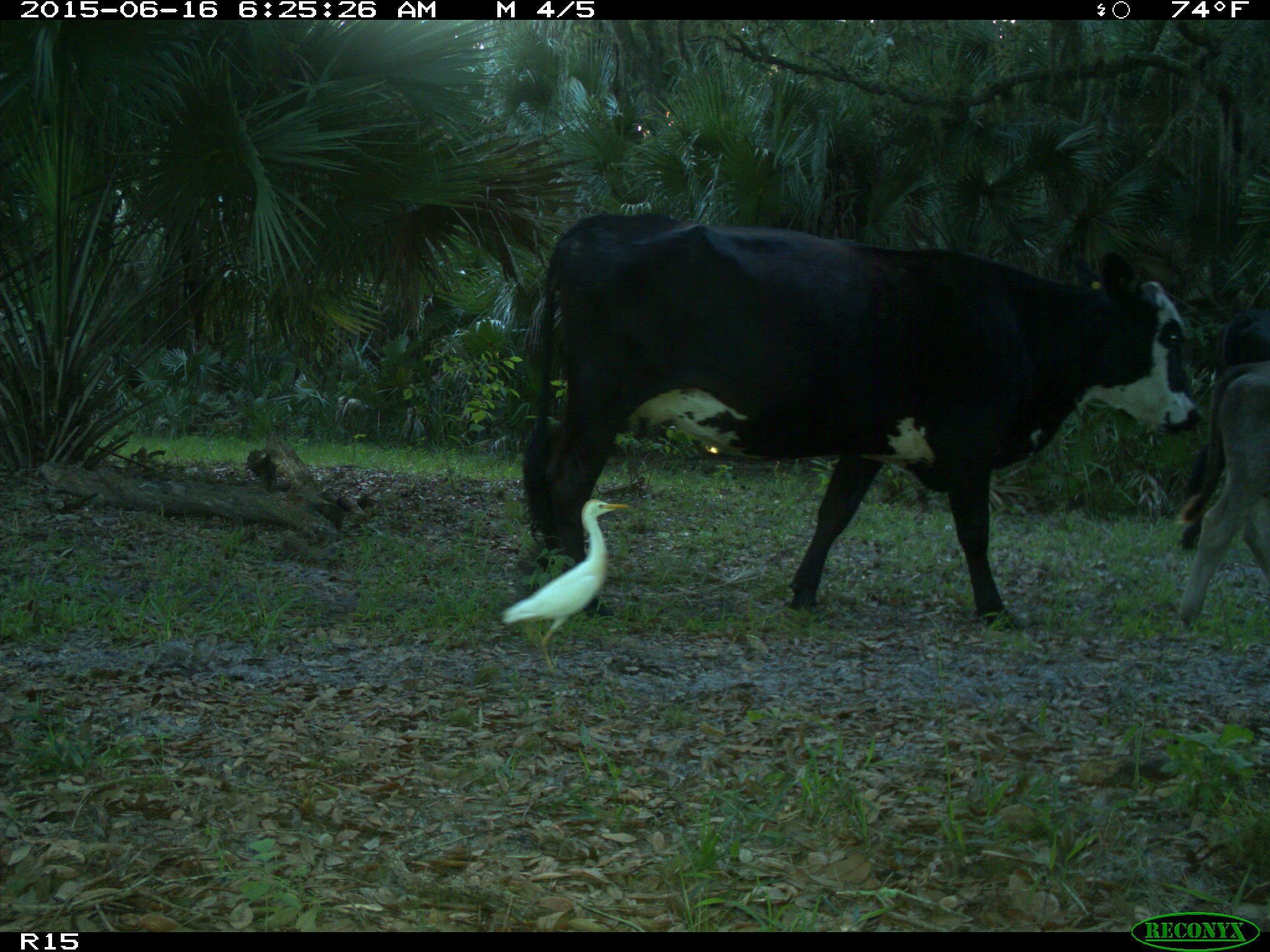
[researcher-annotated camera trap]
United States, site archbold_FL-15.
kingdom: Animalia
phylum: Chordata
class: Mammalia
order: Artiodactyla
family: Bovidae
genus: Bos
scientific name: Bos taurus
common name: domestic cow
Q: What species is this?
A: Bos taurus (domestic cow).